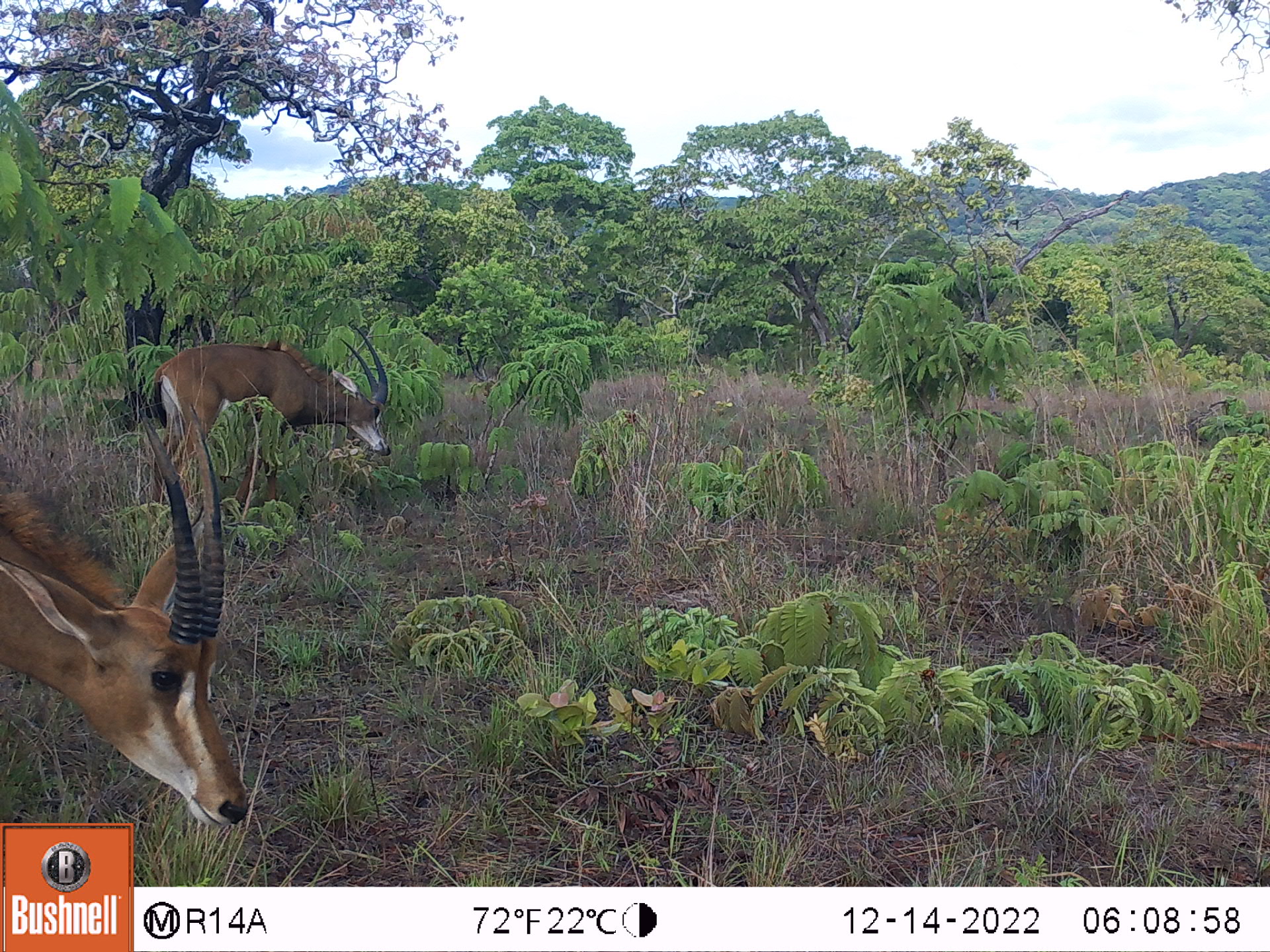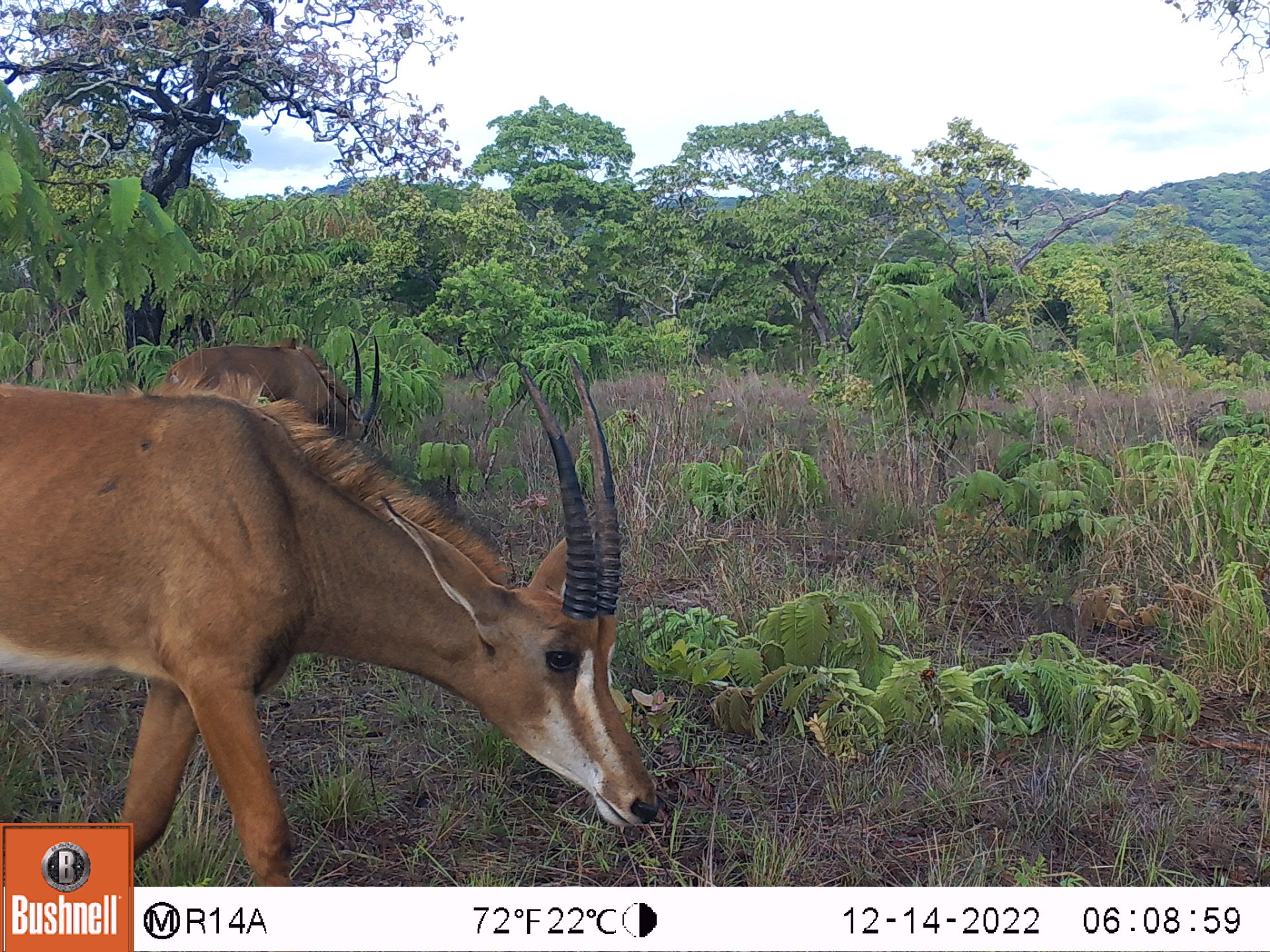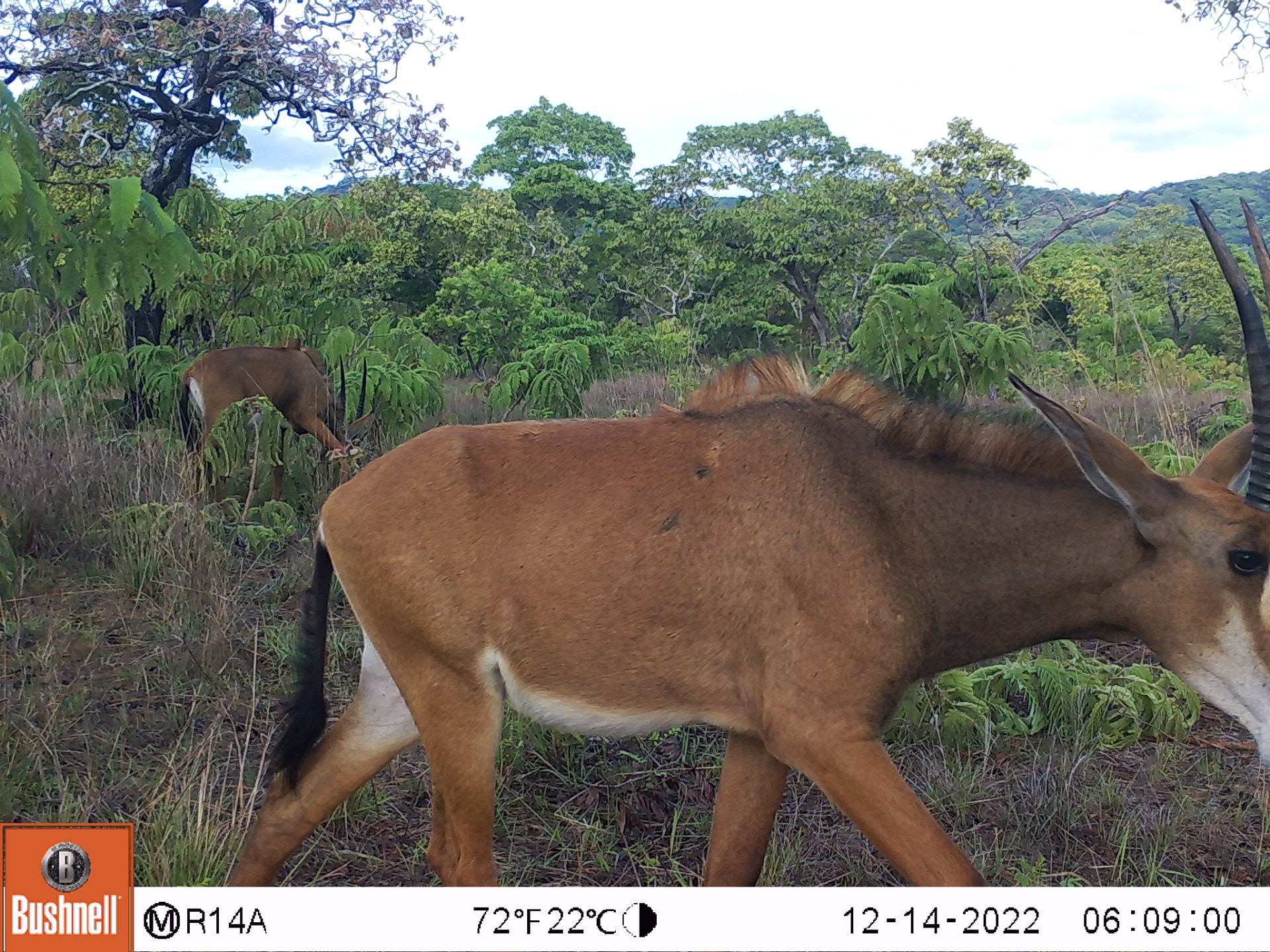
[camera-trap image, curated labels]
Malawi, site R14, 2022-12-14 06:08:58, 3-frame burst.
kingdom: Animalia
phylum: Chordata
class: Mammalia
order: Artiodactyla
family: Bovidae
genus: Hippotragus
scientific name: Hippotragus niger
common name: sable antelope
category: sable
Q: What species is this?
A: Sable (sable antelope) (Hippotragus niger).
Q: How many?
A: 2.